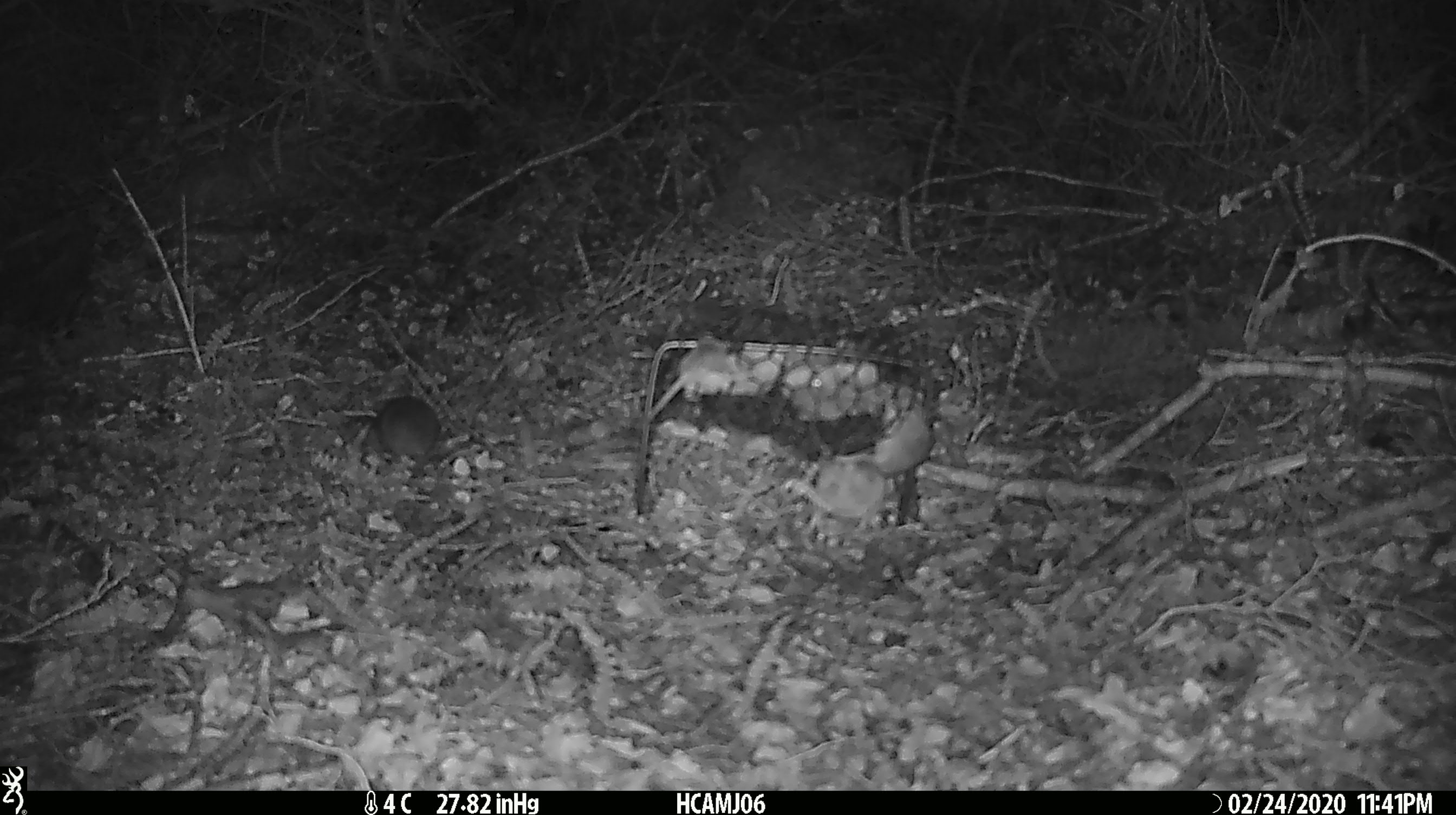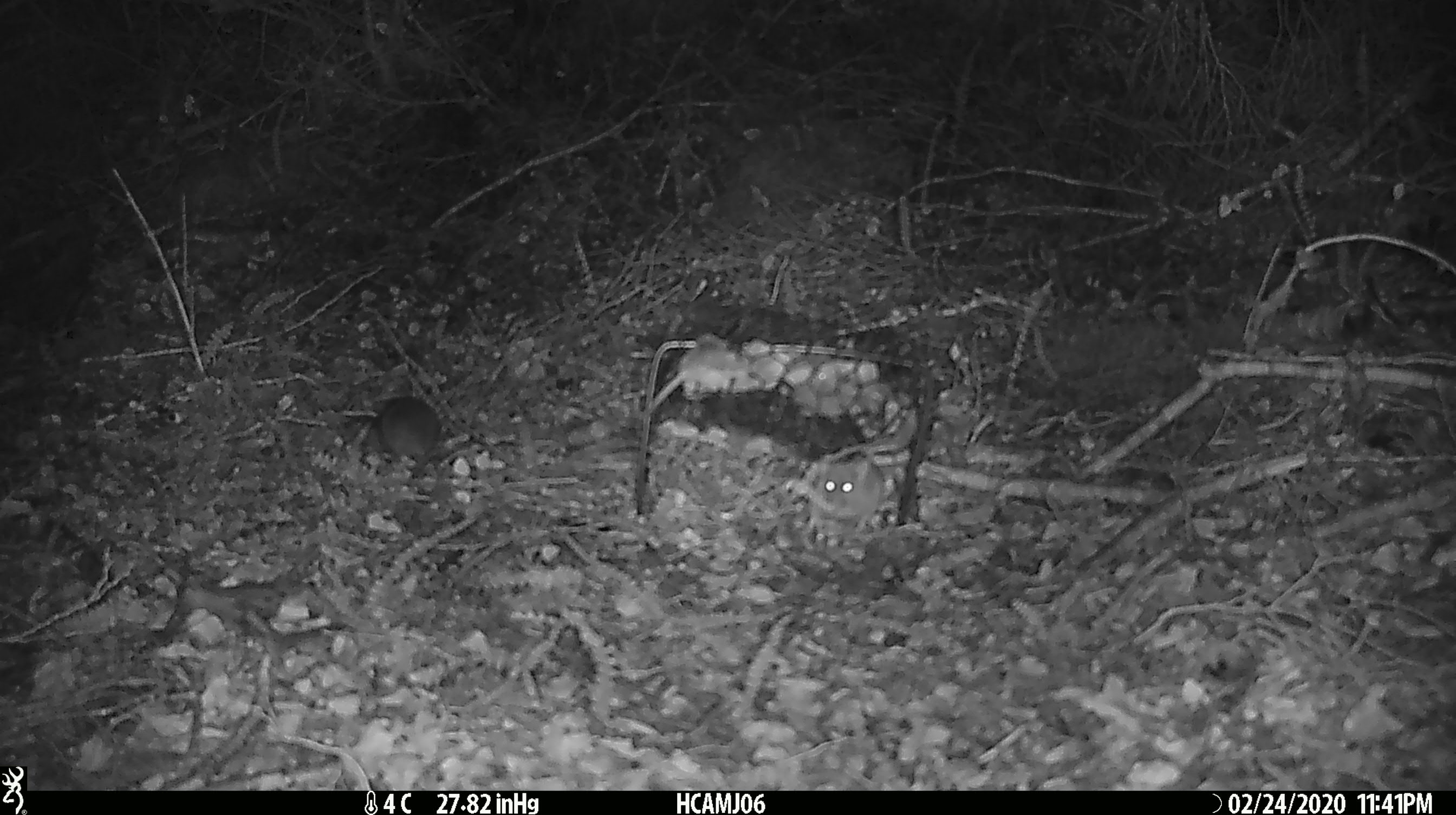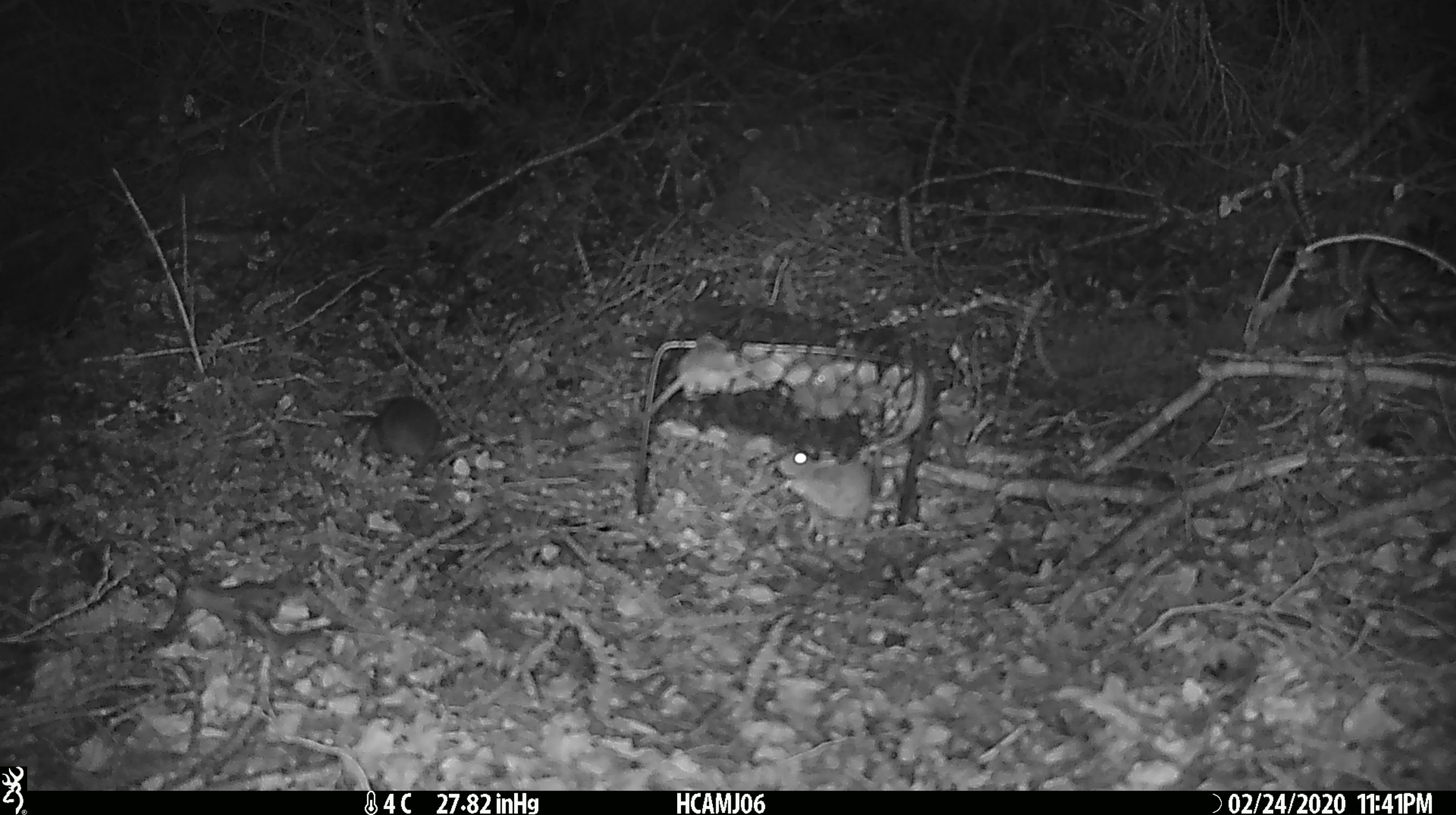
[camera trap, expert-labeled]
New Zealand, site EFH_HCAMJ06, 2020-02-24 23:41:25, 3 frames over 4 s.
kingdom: Animalia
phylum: Chordata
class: Mammalia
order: Rodentia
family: Muridae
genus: Mus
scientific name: Mus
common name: mouse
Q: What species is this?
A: Mouse (Mus).